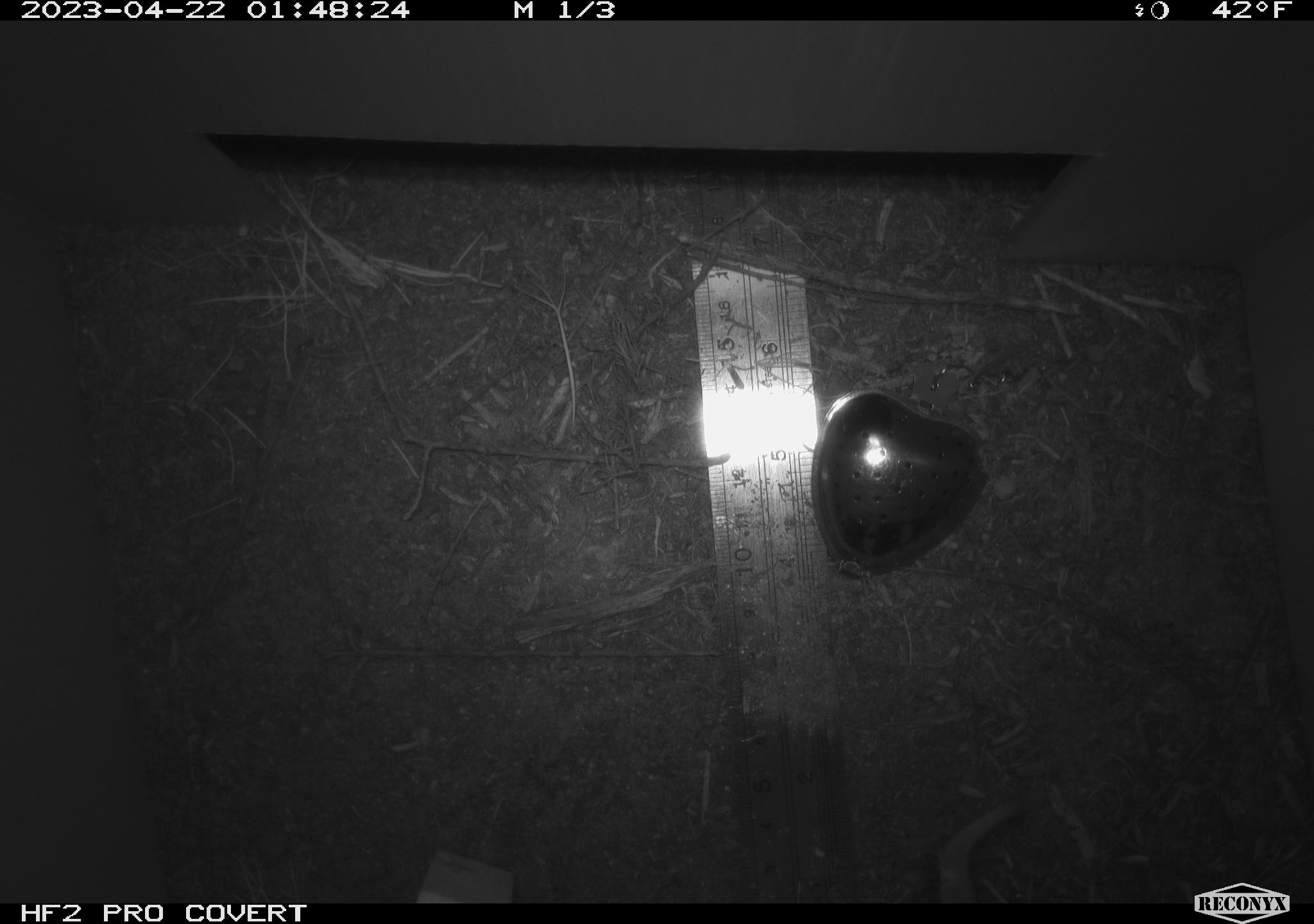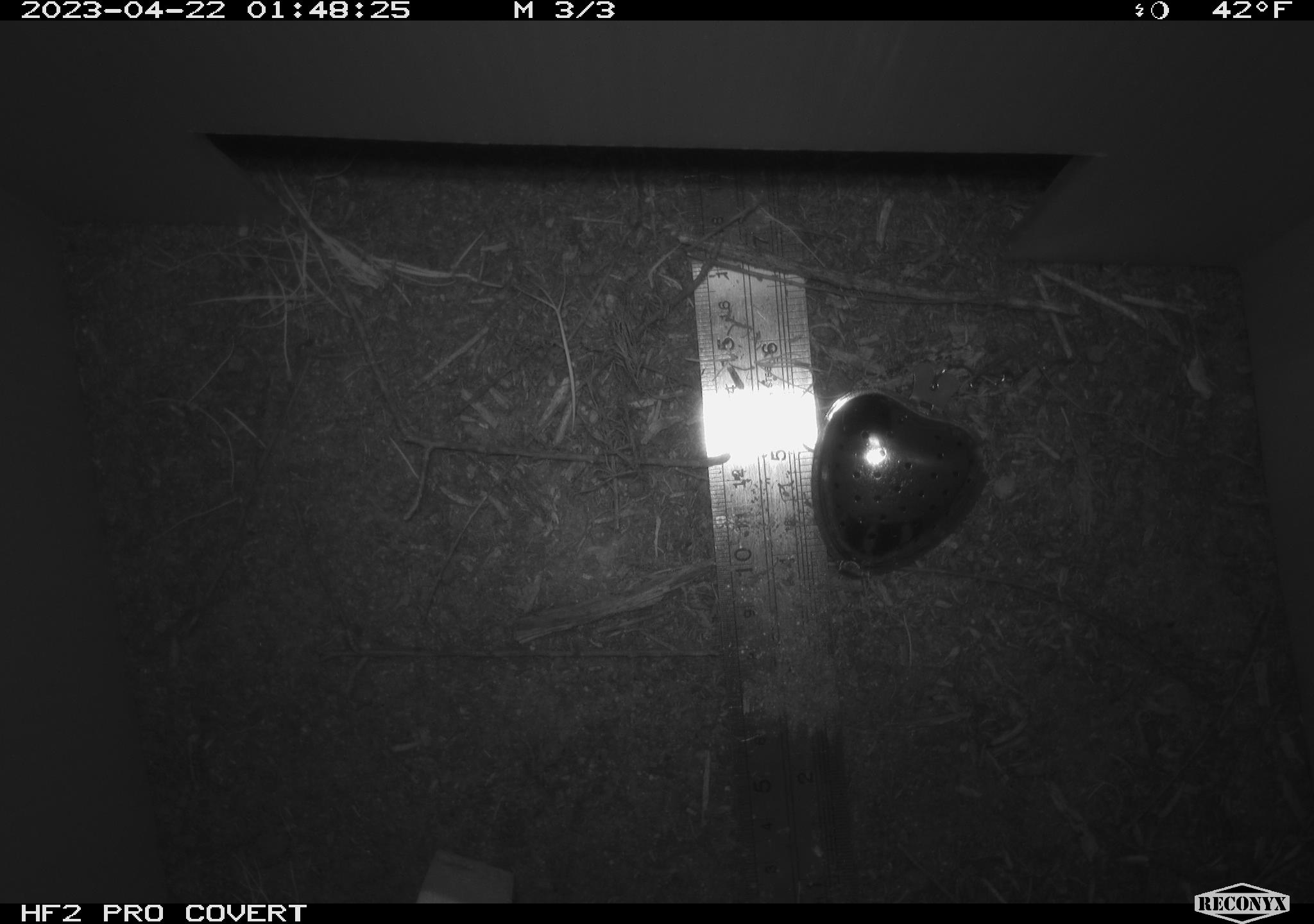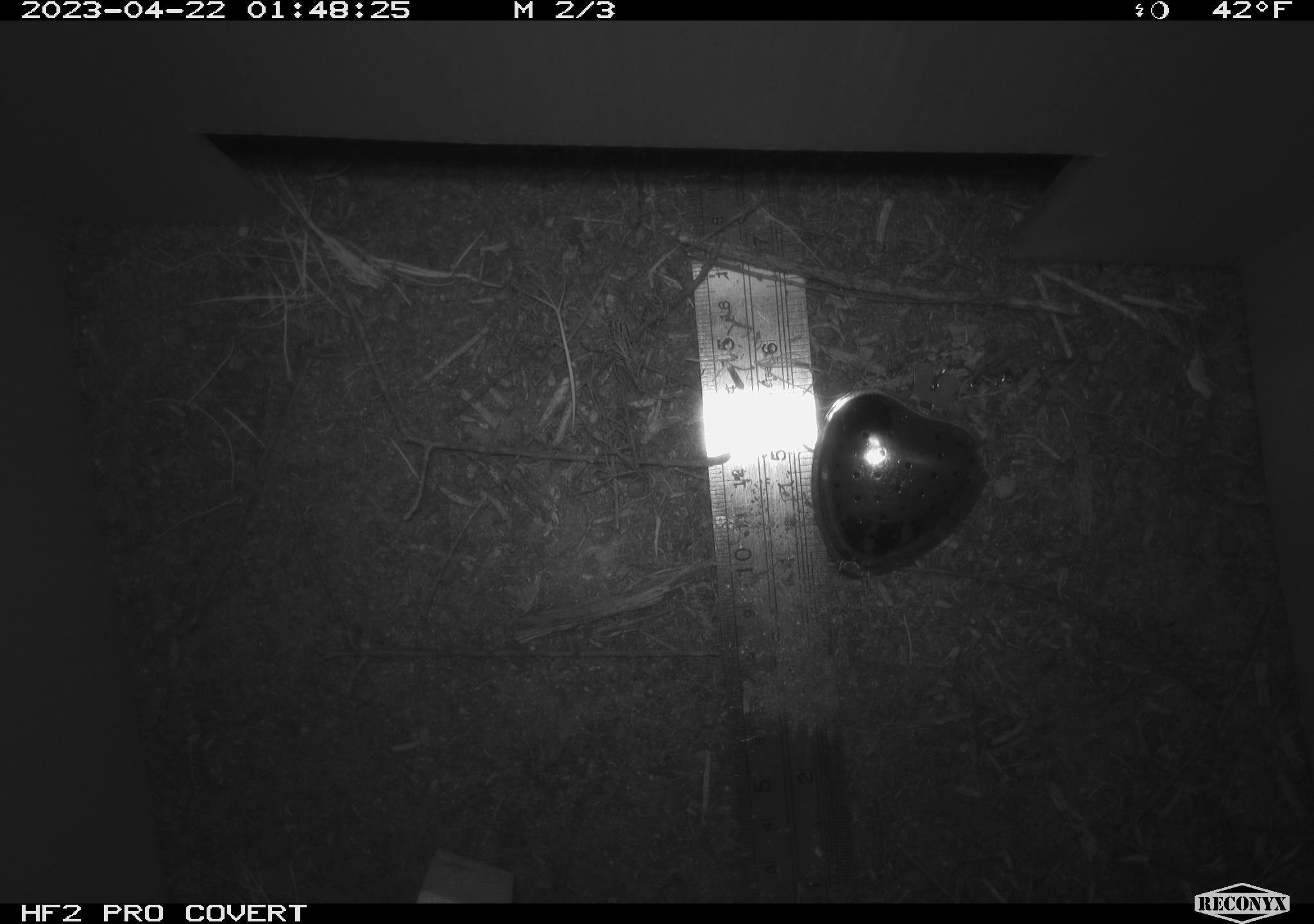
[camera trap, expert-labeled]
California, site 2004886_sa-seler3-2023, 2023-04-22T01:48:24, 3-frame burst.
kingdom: Animalia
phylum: Chordata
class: Mammalia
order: Rodentia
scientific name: Rodentia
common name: woodrat or rat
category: woodrat or rat species